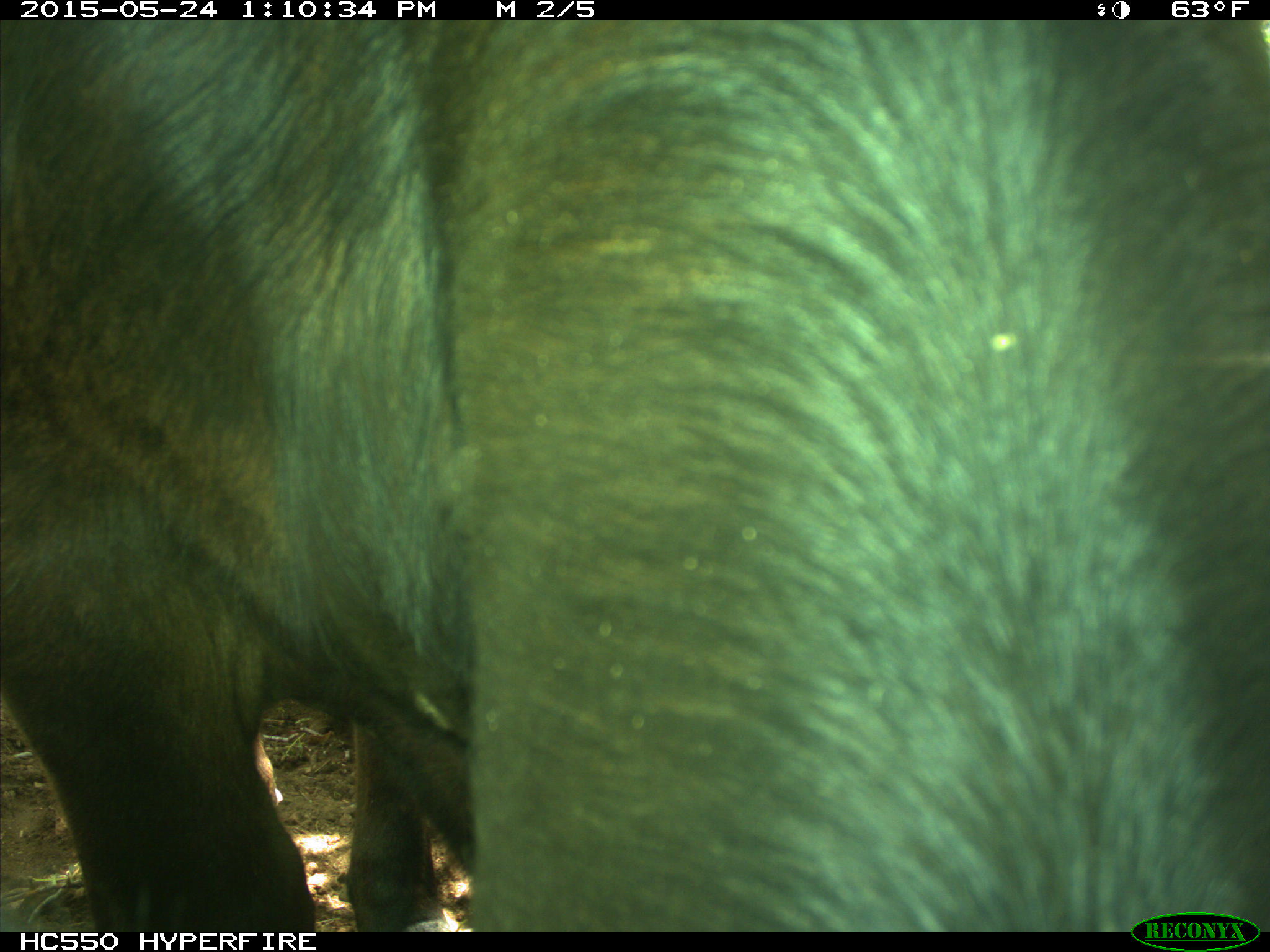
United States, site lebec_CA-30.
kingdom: Animalia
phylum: Chordata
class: Mammalia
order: Artiodactyla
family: Bovidae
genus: Bos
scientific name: Bos taurus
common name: domestic cow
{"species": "Bos taurus (domestic cow)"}